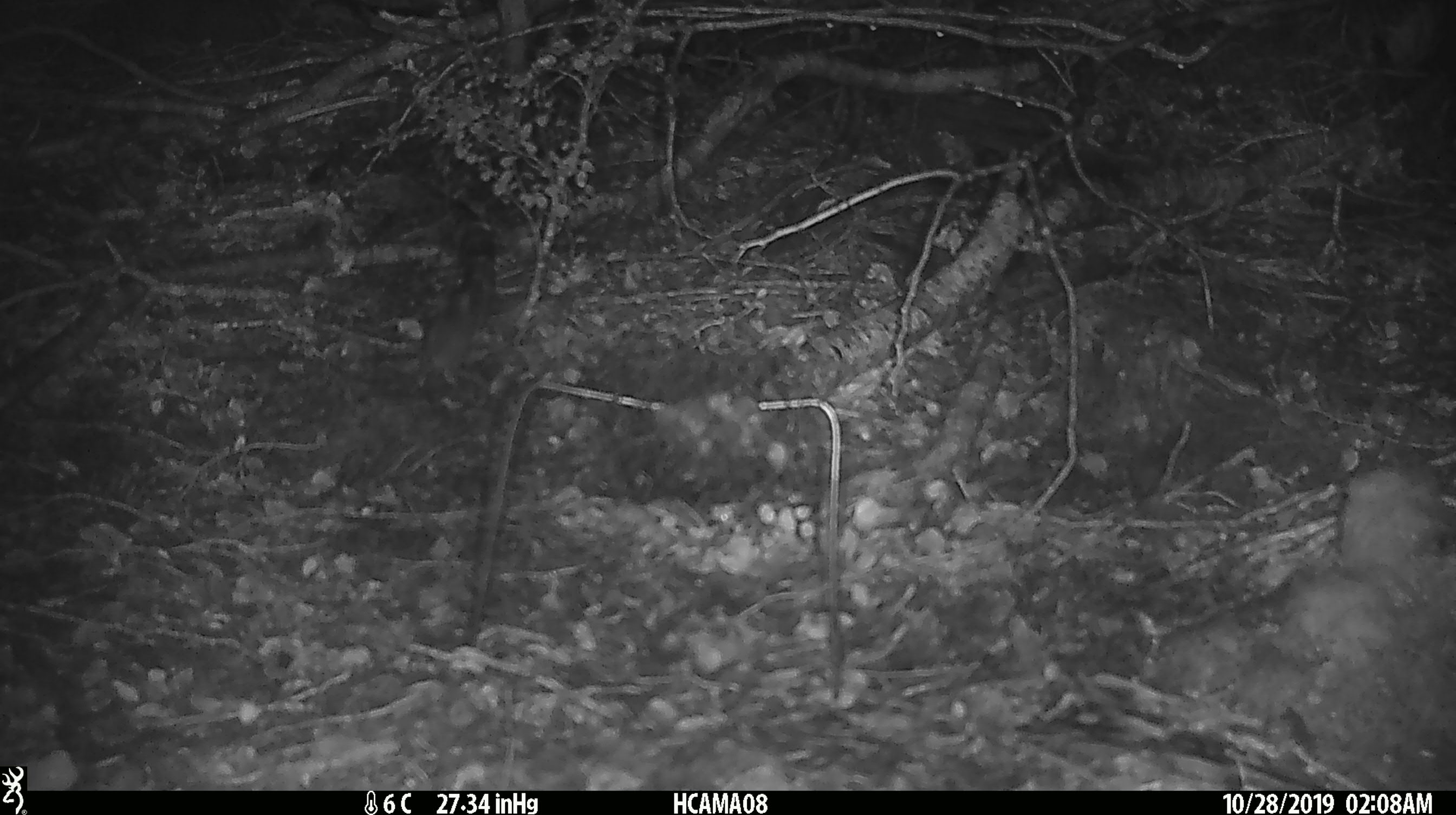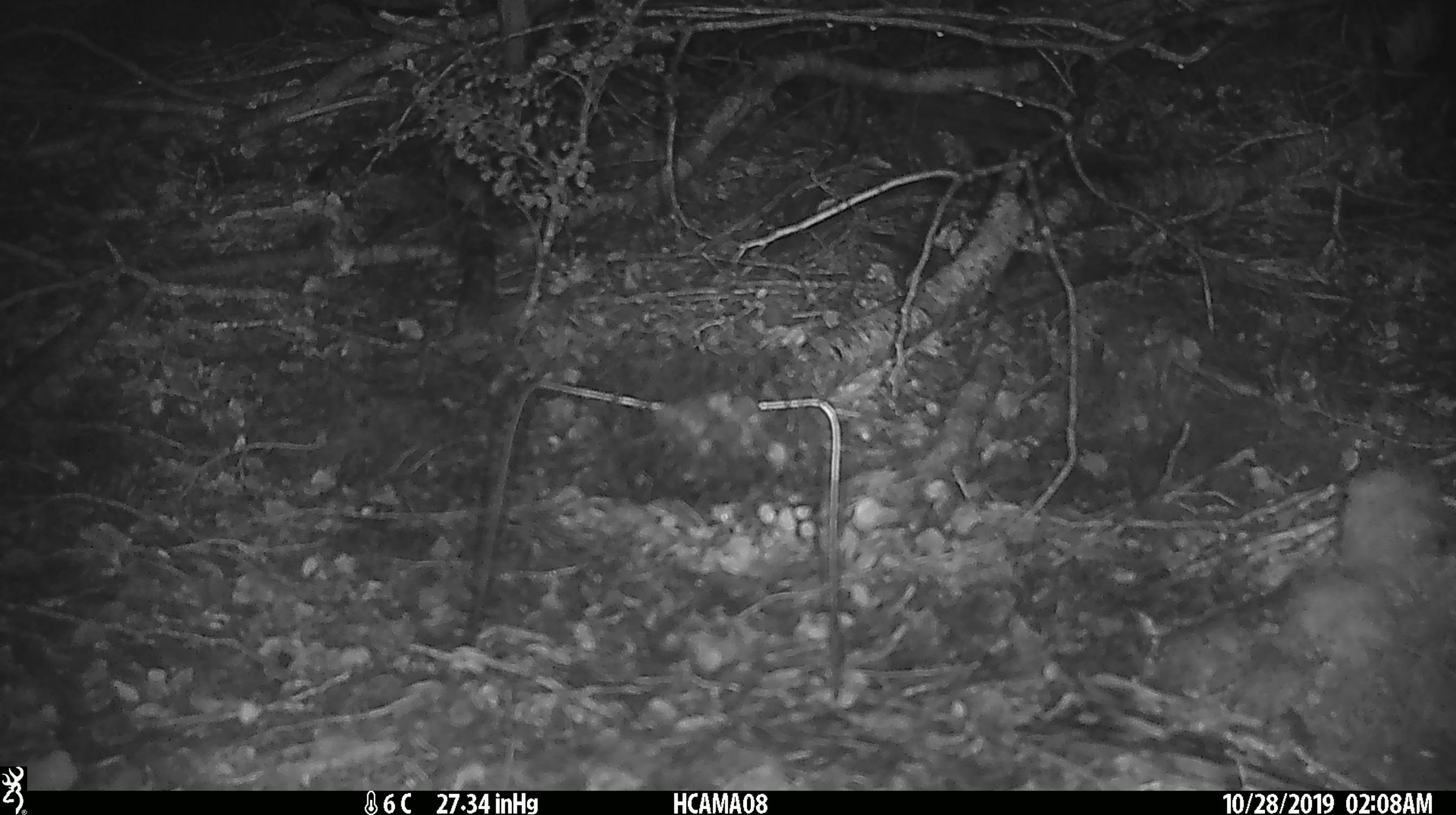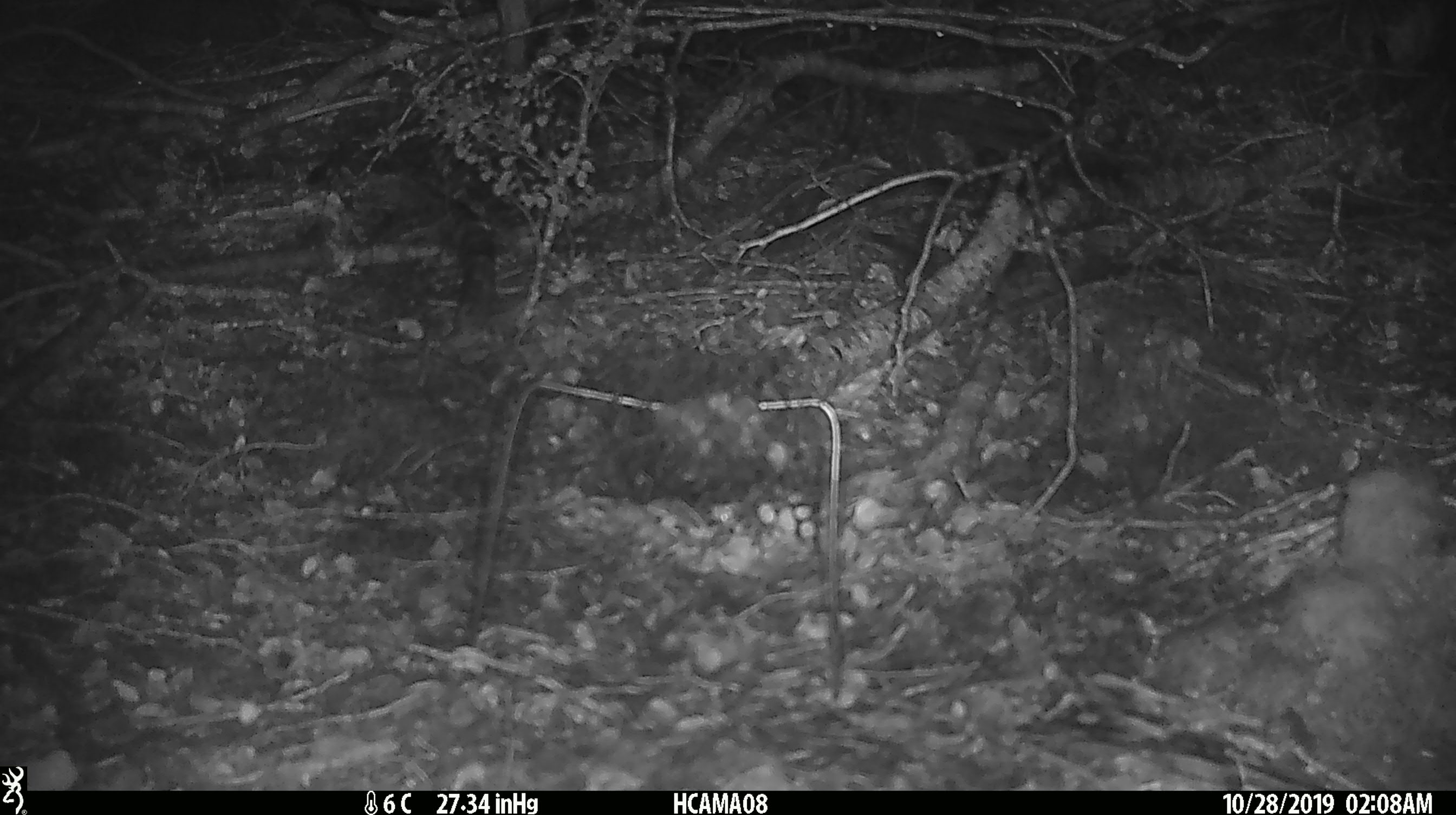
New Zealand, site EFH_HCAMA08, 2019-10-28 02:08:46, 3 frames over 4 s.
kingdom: Animalia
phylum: Chordata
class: Mammalia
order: Rodentia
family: Muridae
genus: Mus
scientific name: Mus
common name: mouse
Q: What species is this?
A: Mouse (Mus).